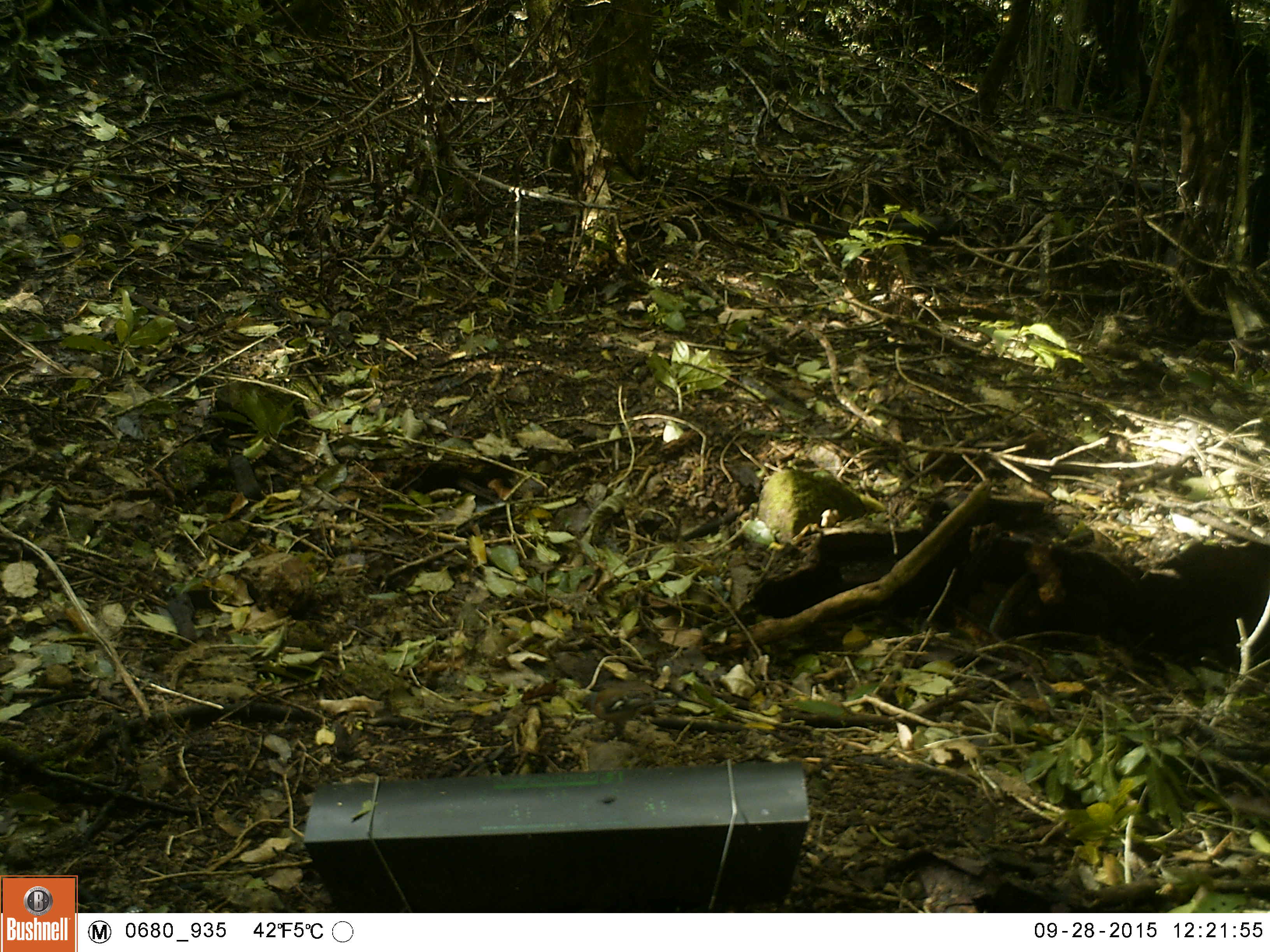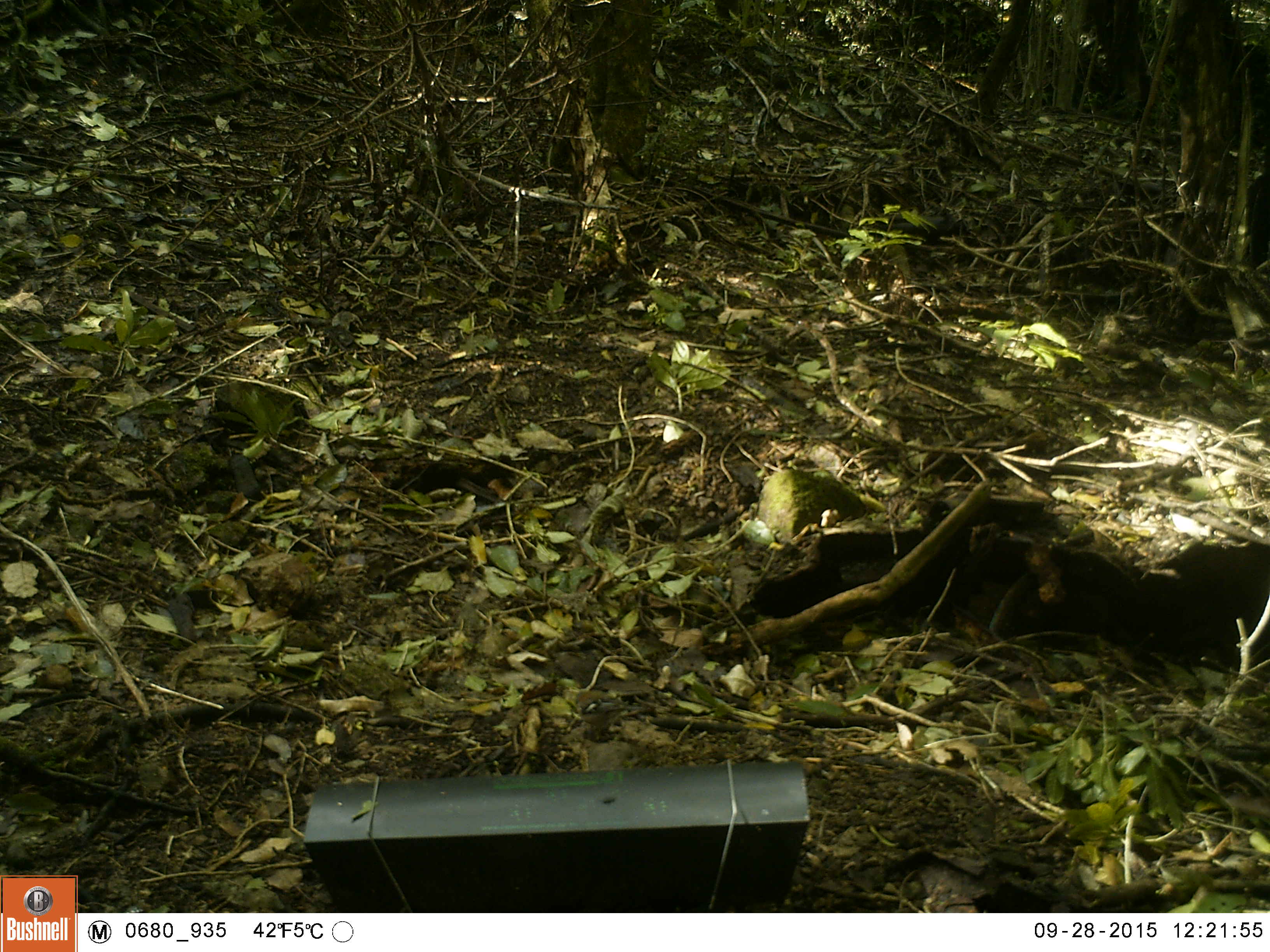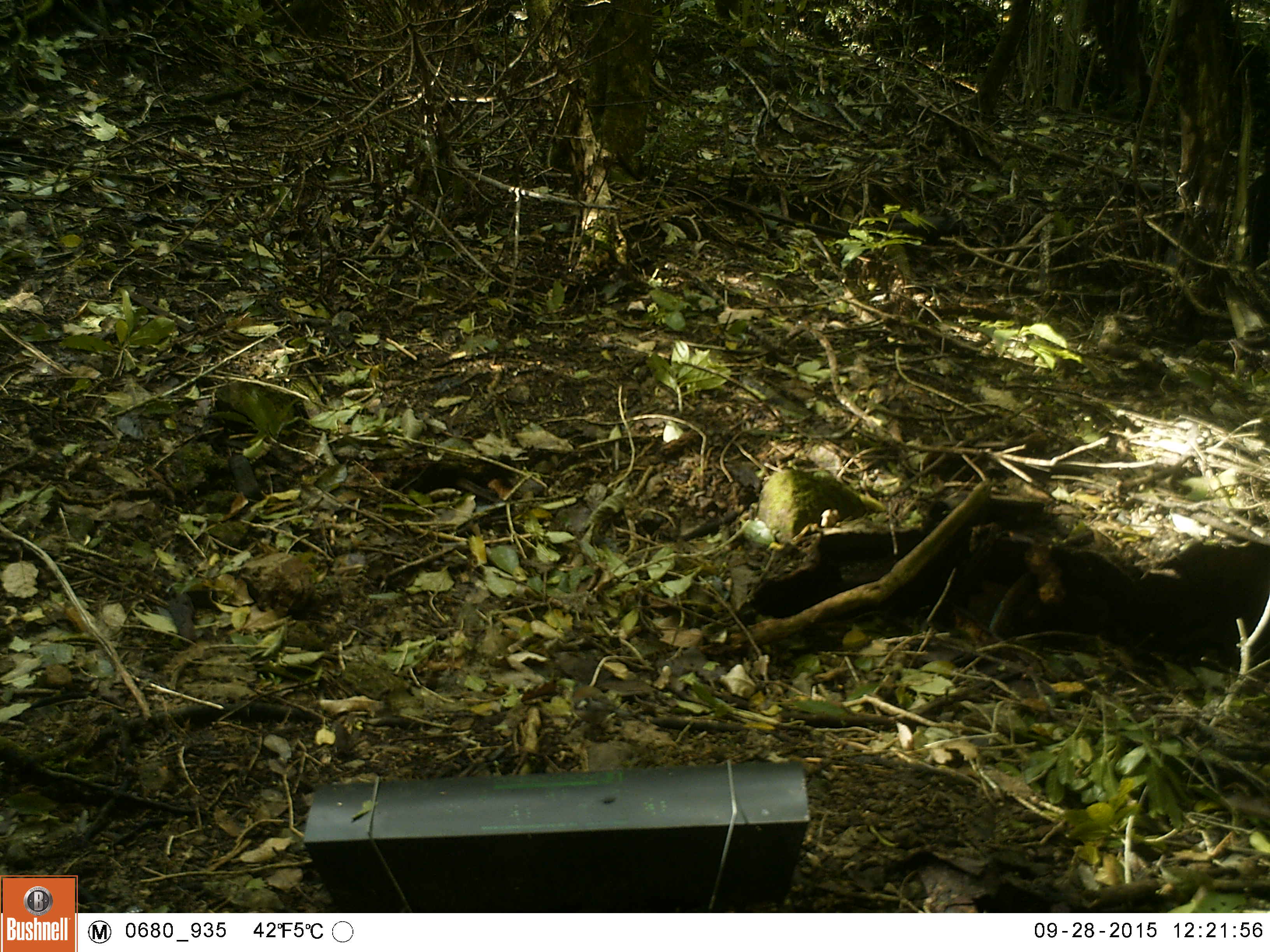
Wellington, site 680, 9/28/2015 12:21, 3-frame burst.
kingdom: Animalia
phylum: Chordata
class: Aves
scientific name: Aves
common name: bird